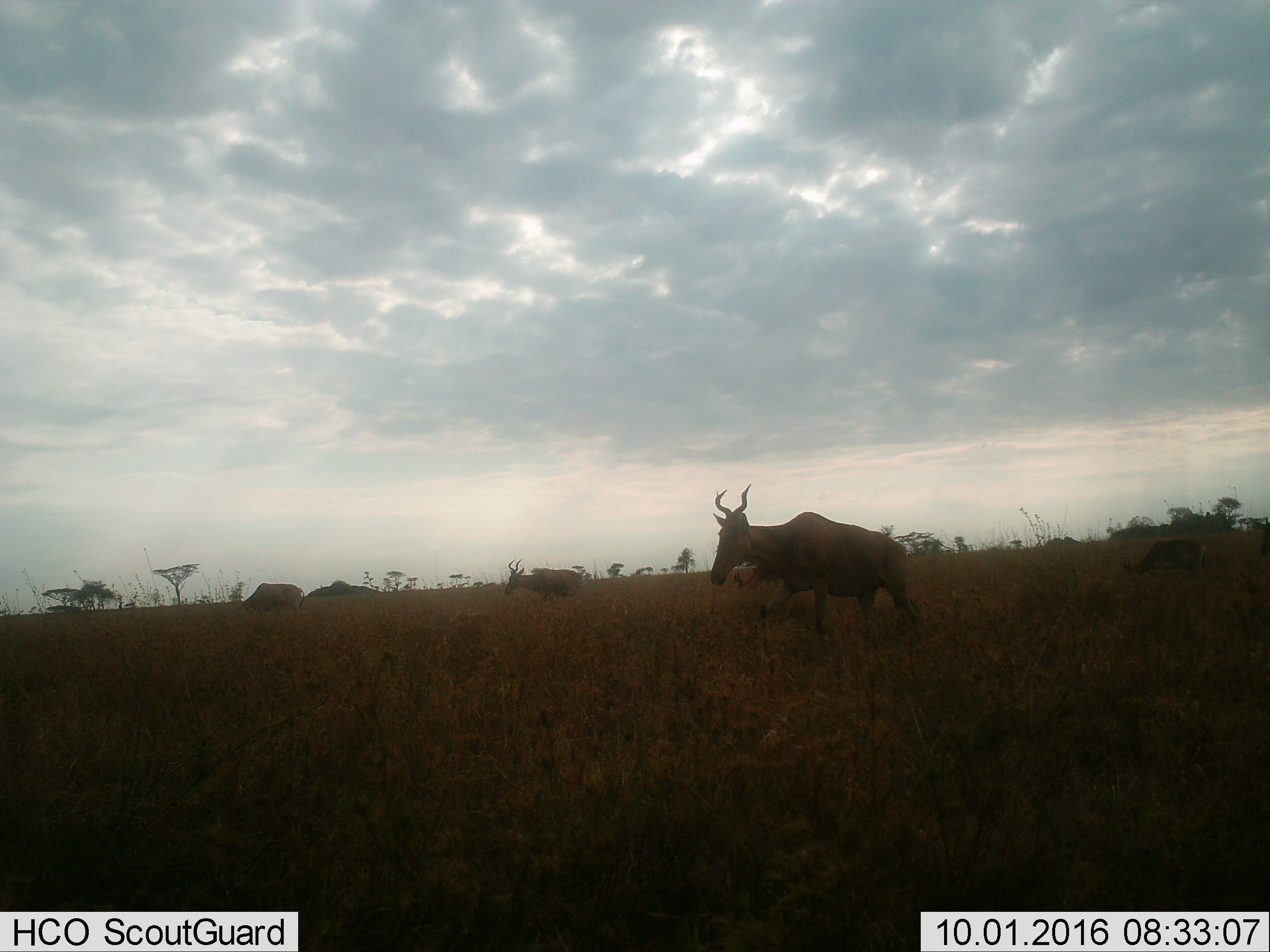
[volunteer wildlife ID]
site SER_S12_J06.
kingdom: Animalia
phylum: Chordata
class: Mammalia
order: Artiodactyla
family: Bovidae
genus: Alcelaphus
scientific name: Alcelaphus buselaphus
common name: hartebeest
Hartebeest (Alcelaphus buselaphus), count 4. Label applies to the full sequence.